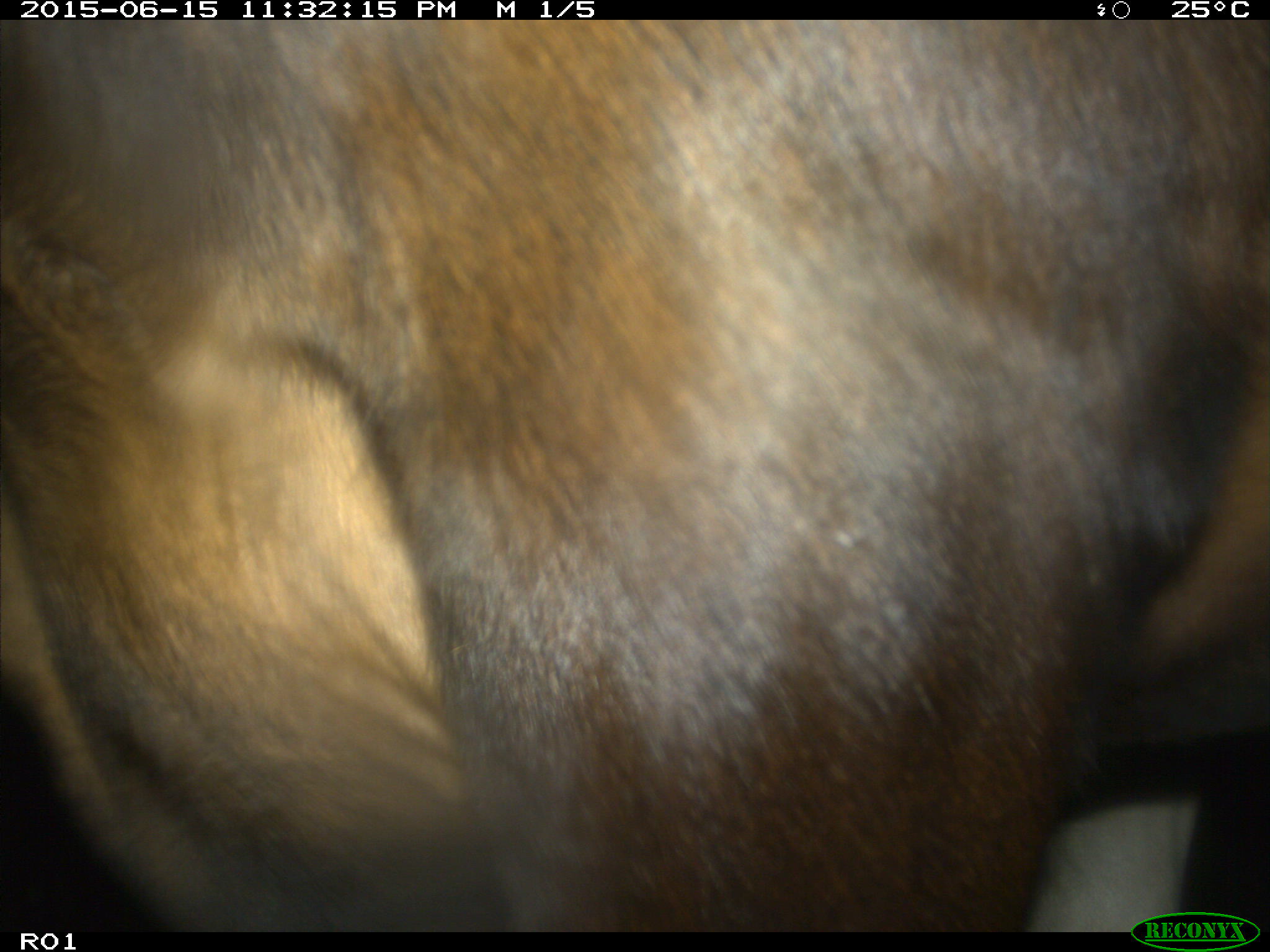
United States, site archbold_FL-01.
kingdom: Animalia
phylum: Chordata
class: Mammalia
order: Artiodactyla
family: Bovidae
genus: Bos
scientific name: Bos taurus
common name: domestic cow